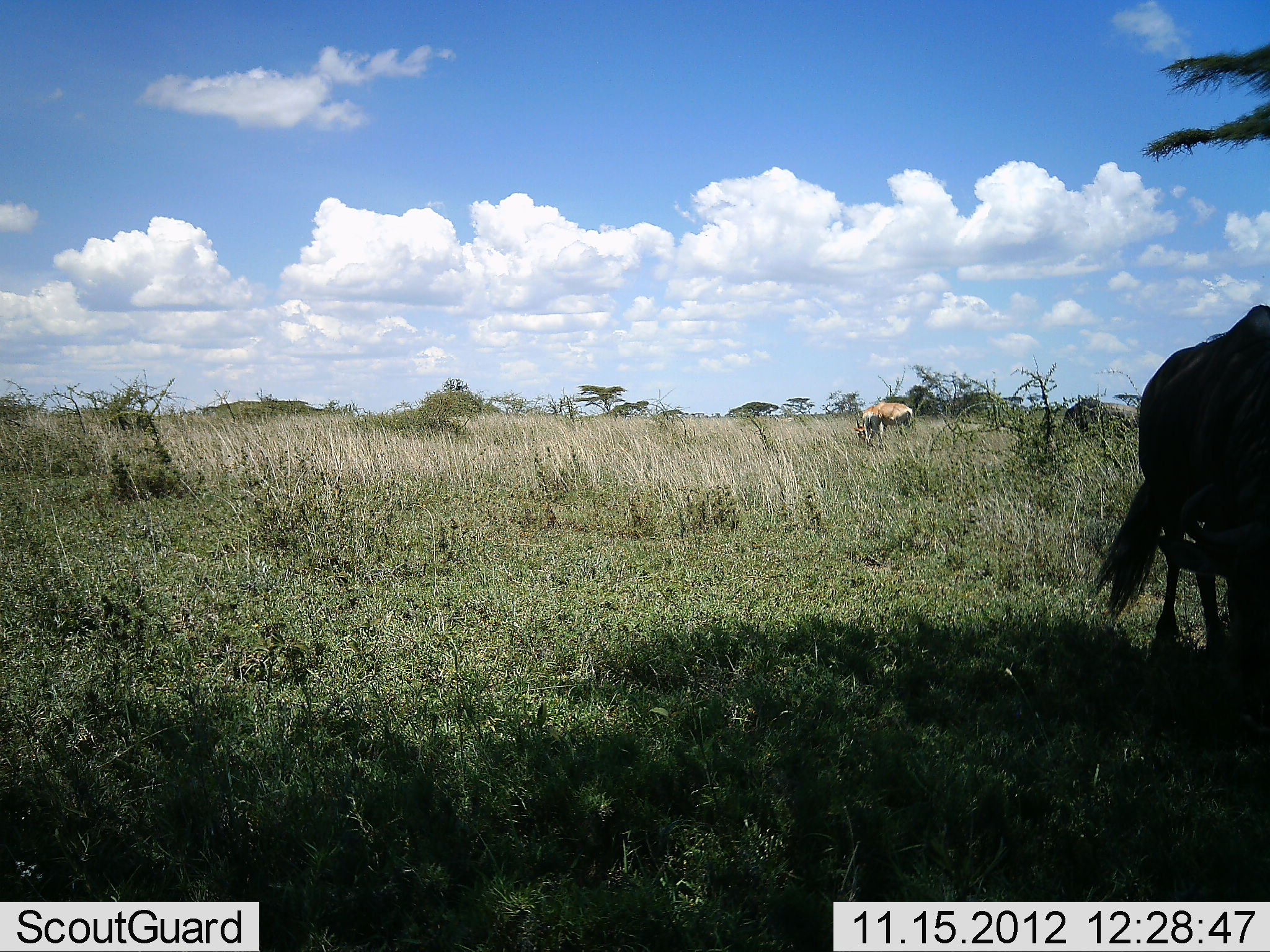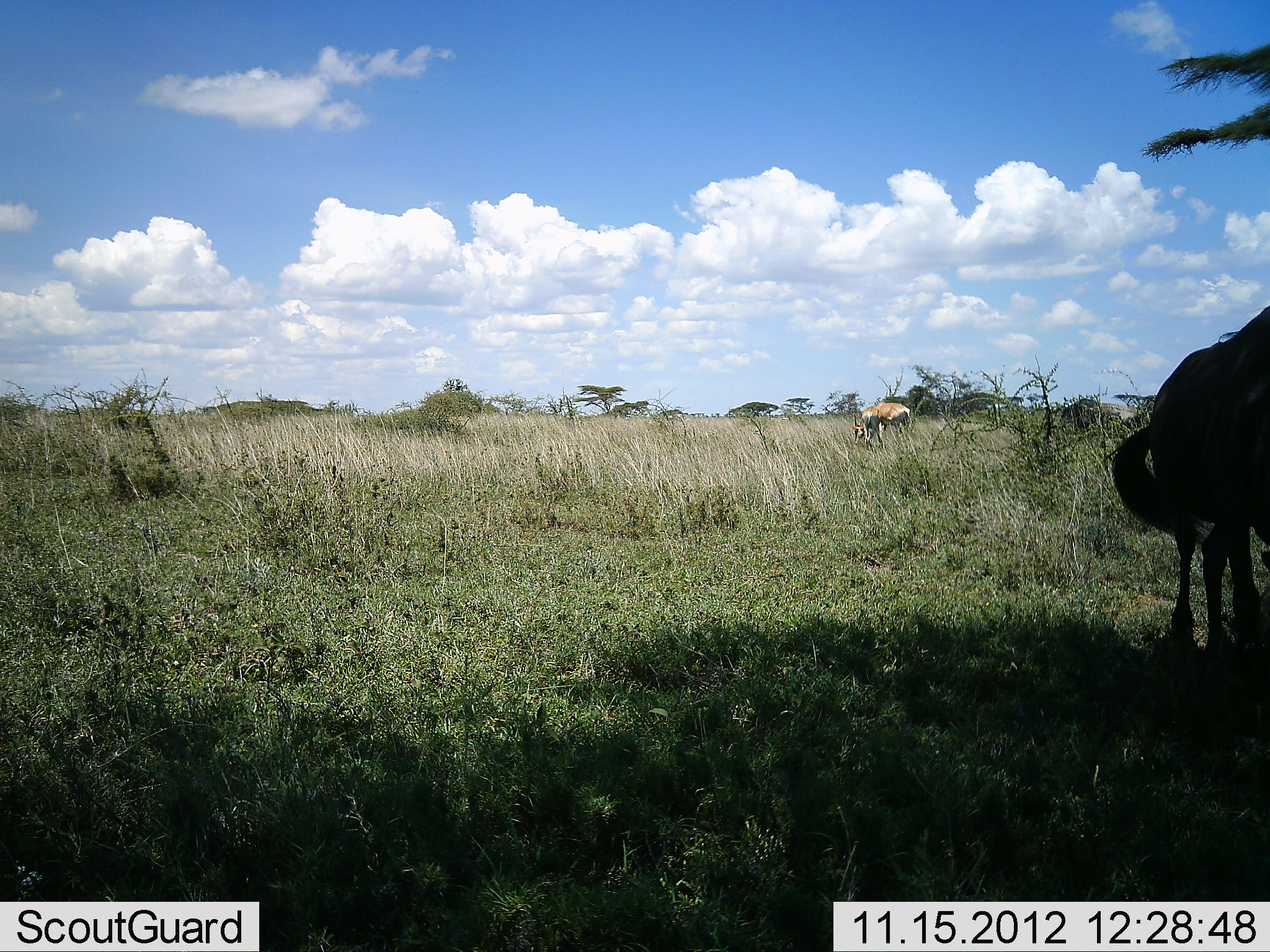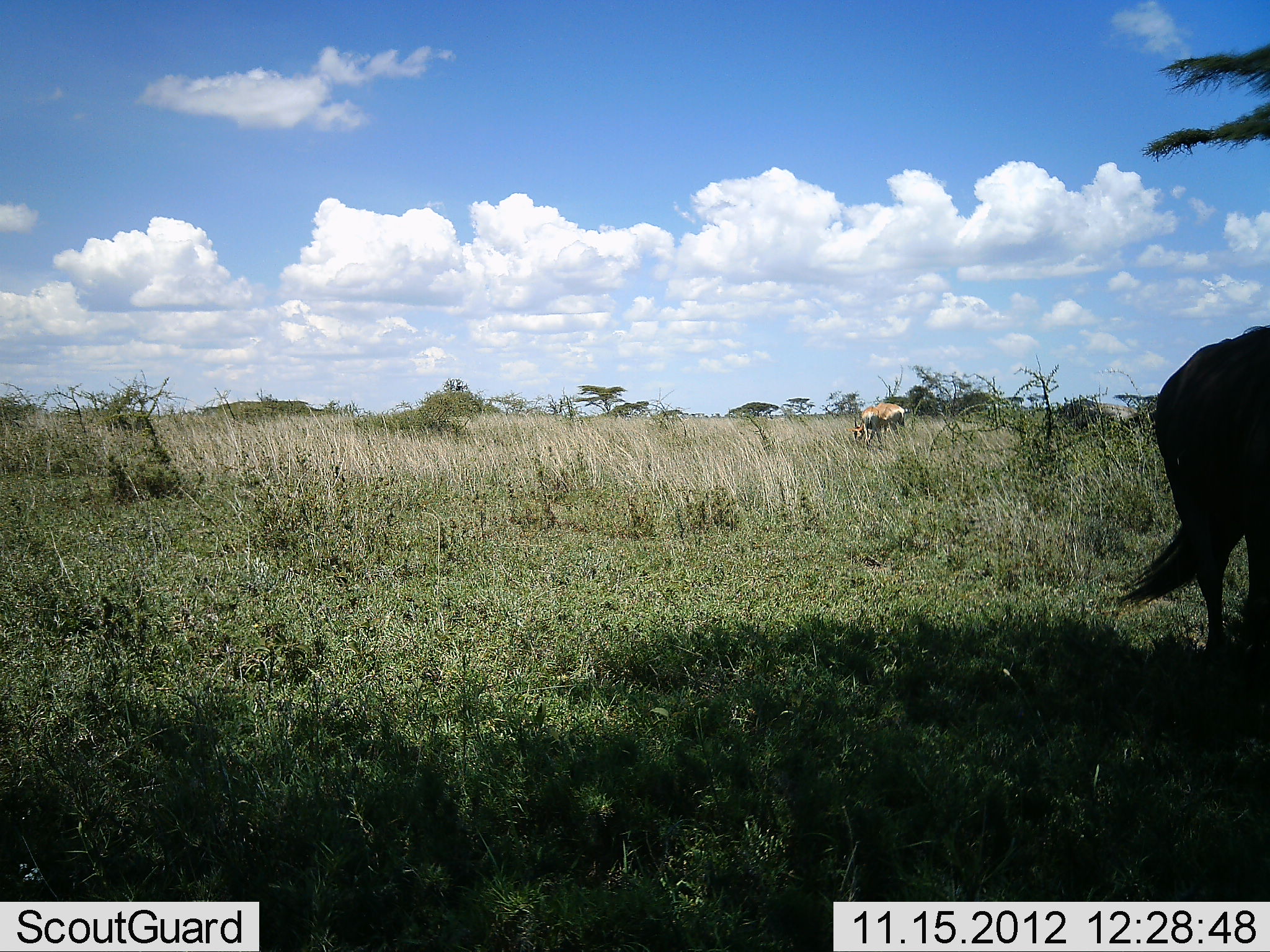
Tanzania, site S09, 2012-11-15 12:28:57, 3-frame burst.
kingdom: Animalia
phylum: Chordata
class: Mammalia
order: Artiodactyla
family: Bovidae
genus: Connochaetes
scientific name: Connochaetes taurinus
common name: blue wildebeest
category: wildebeest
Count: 1.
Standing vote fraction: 69%.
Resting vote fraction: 0%.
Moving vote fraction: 31%.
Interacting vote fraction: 0%.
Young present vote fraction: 0%.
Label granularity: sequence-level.